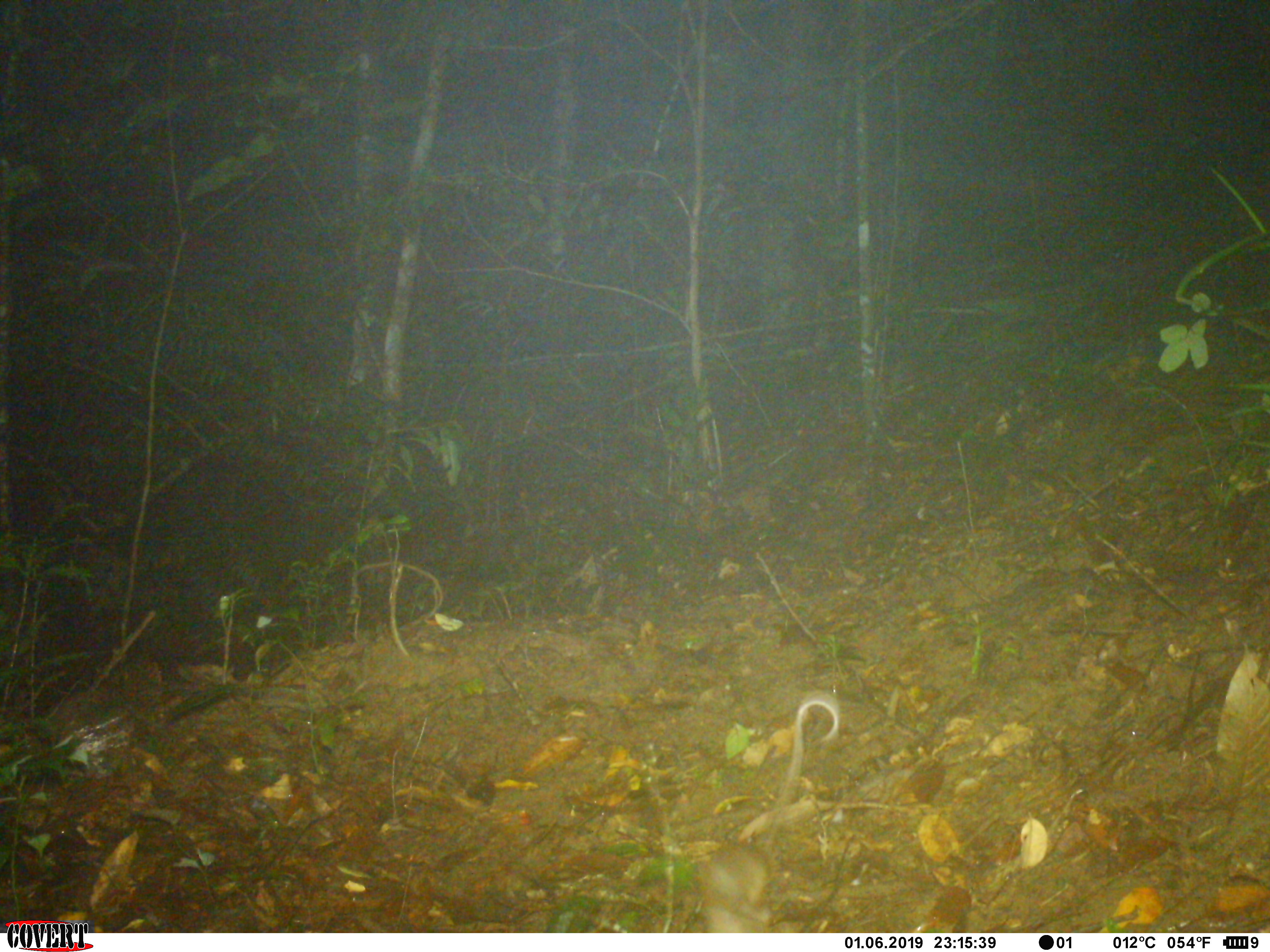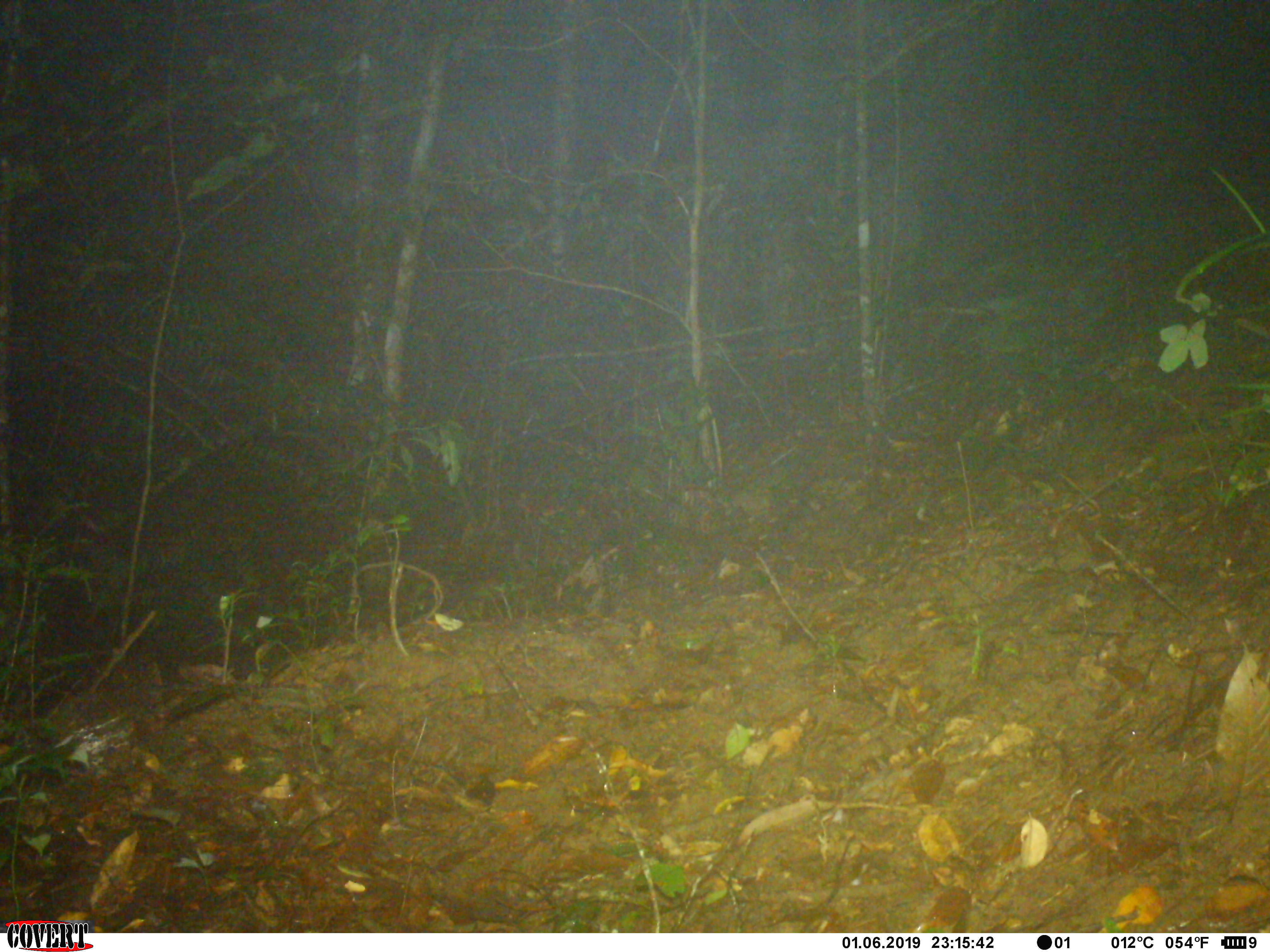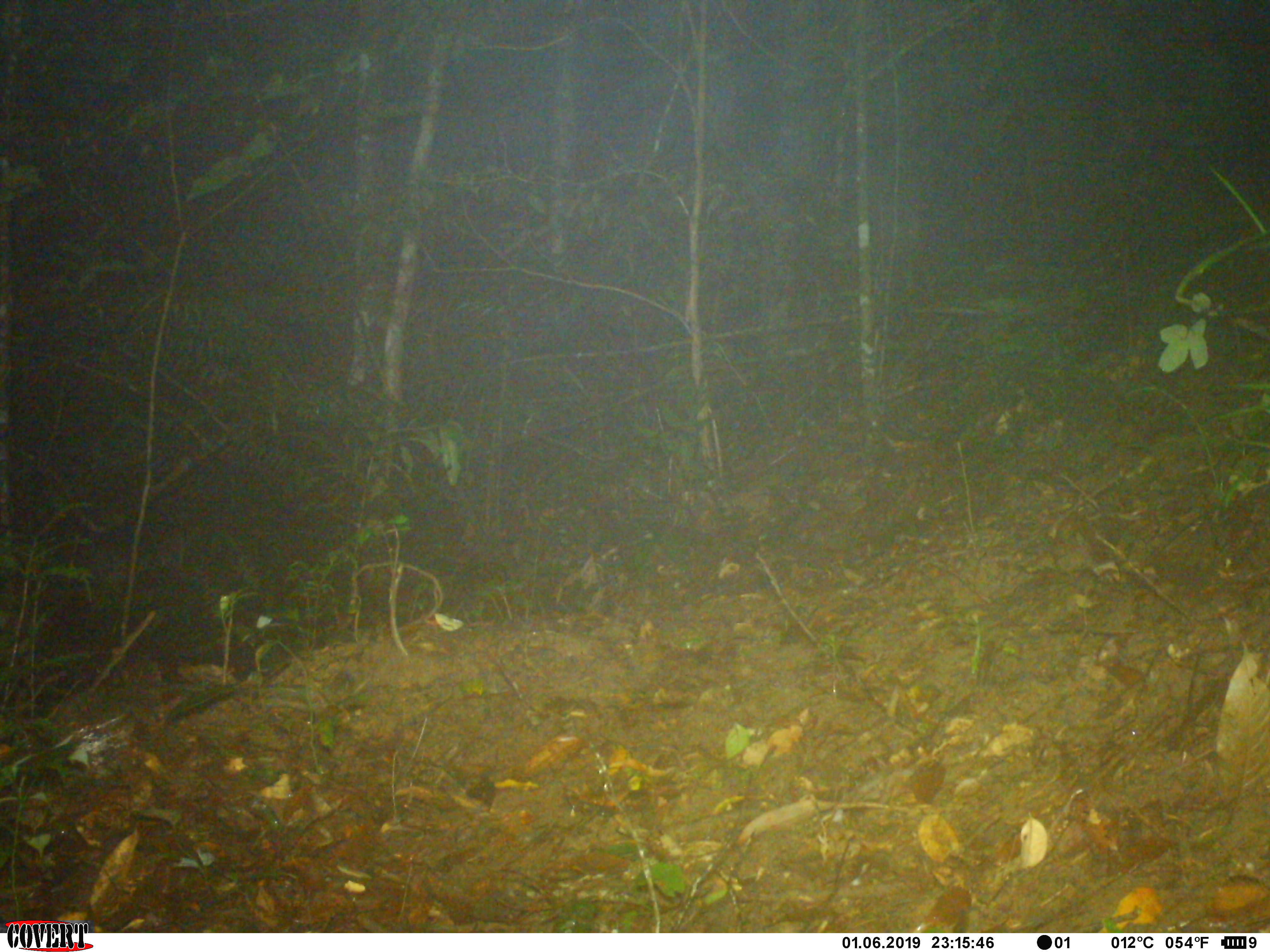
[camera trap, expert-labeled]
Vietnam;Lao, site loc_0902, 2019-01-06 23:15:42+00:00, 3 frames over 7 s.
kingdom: Animalia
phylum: Chordata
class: Mammalia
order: Rodentia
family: Muridae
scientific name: Muridae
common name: old-world mice and rats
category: unidentified murid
Unidentified murid (old-world mice and rats) (Muridae). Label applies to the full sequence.